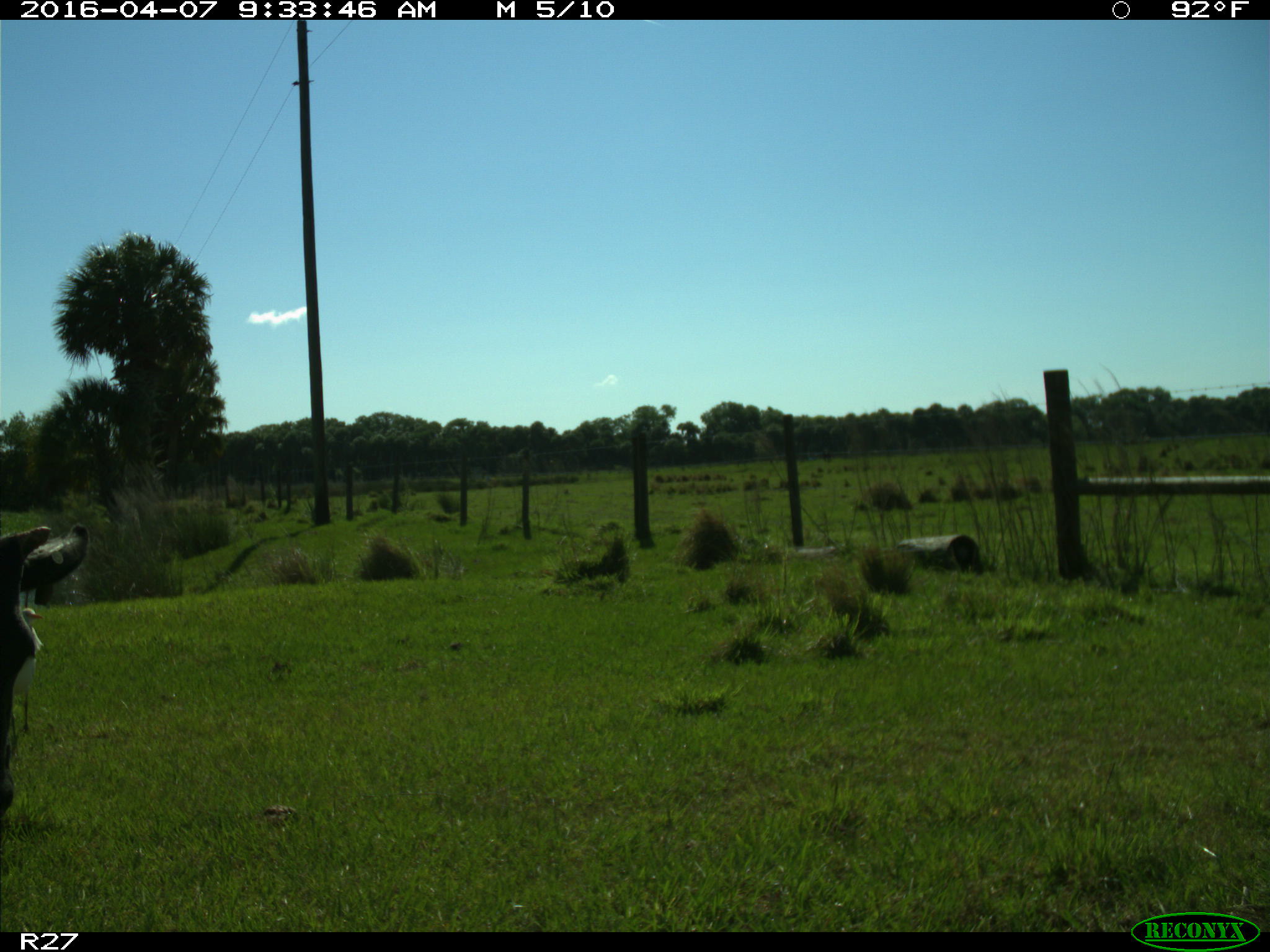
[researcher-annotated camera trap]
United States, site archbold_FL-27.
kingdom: Animalia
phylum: Chordata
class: Mammalia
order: Artiodactyla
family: Bovidae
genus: Bos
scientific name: Bos taurus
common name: domestic cow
Bos taurus (domestic cow).